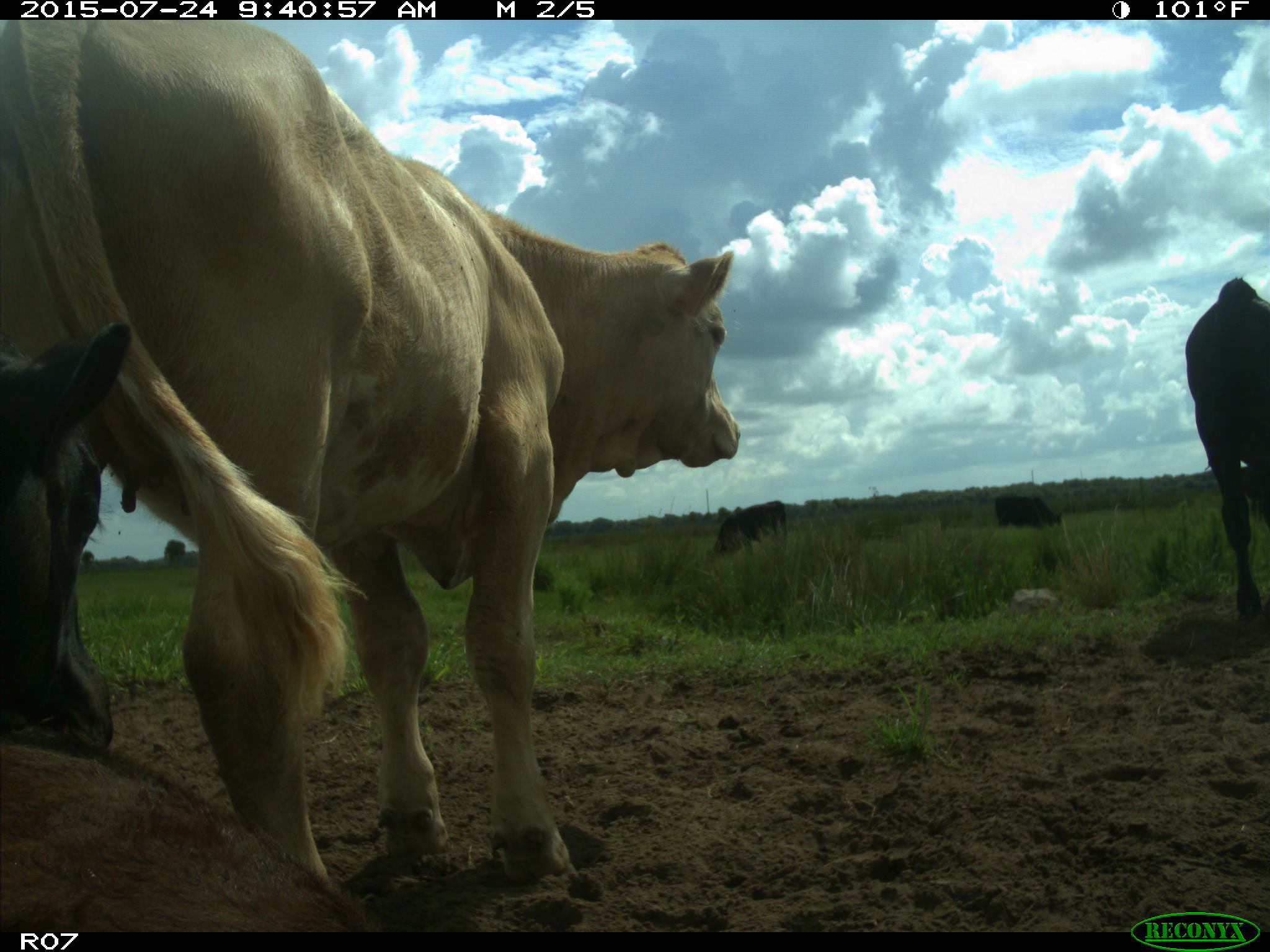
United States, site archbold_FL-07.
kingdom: Animalia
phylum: Chordata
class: Mammalia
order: Artiodactyla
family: Bovidae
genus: Bos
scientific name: Bos taurus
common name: domestic cow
Bos taurus (domestic cow).